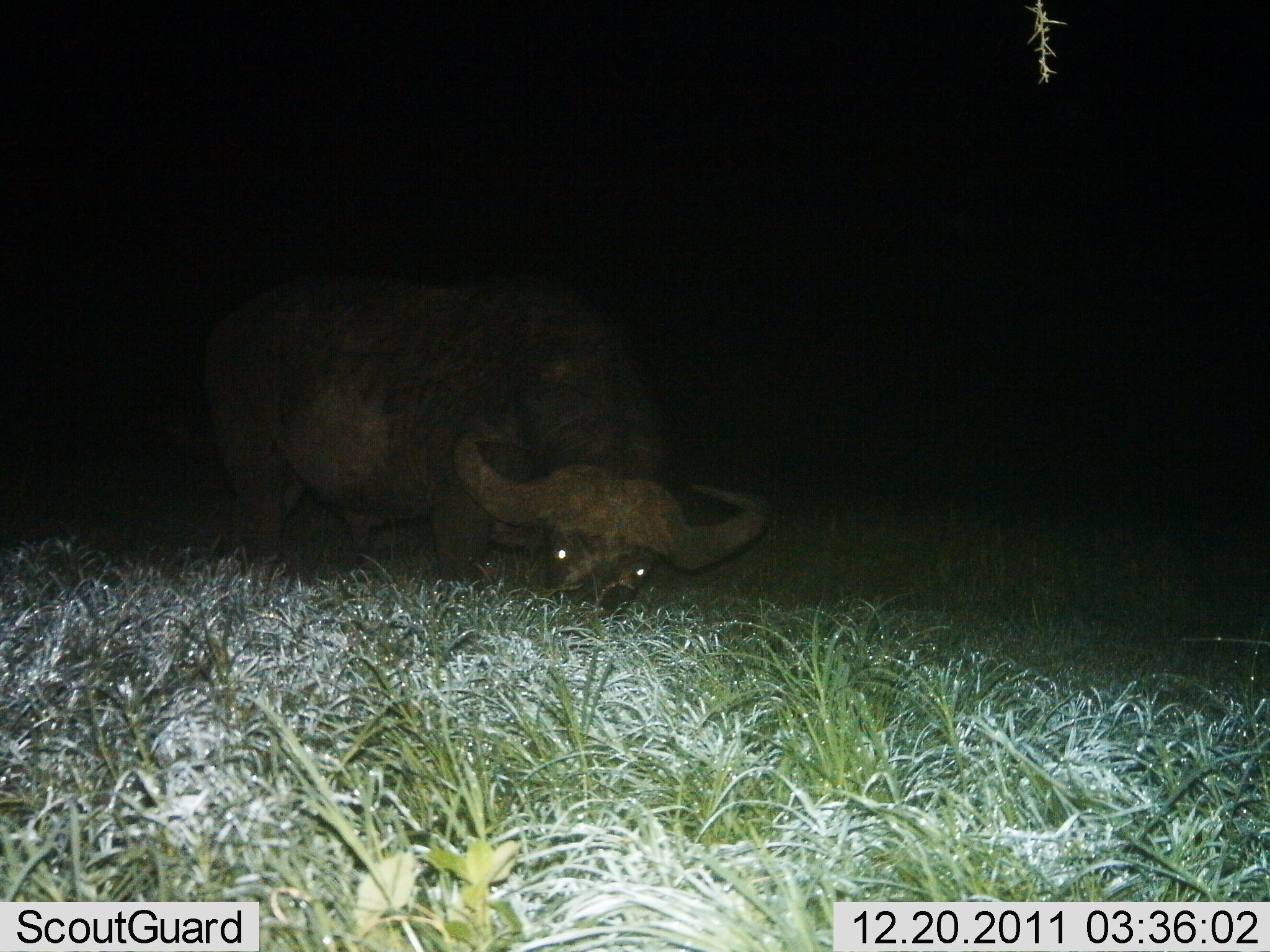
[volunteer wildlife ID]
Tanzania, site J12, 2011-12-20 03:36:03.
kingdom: Animalia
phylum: Chordata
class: Mammalia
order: Artiodactyla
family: Bovidae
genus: Syncerus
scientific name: Syncerus caffer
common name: cape buffalo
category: buffalo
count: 1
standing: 21%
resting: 7%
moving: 0%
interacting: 0%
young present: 0%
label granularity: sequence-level